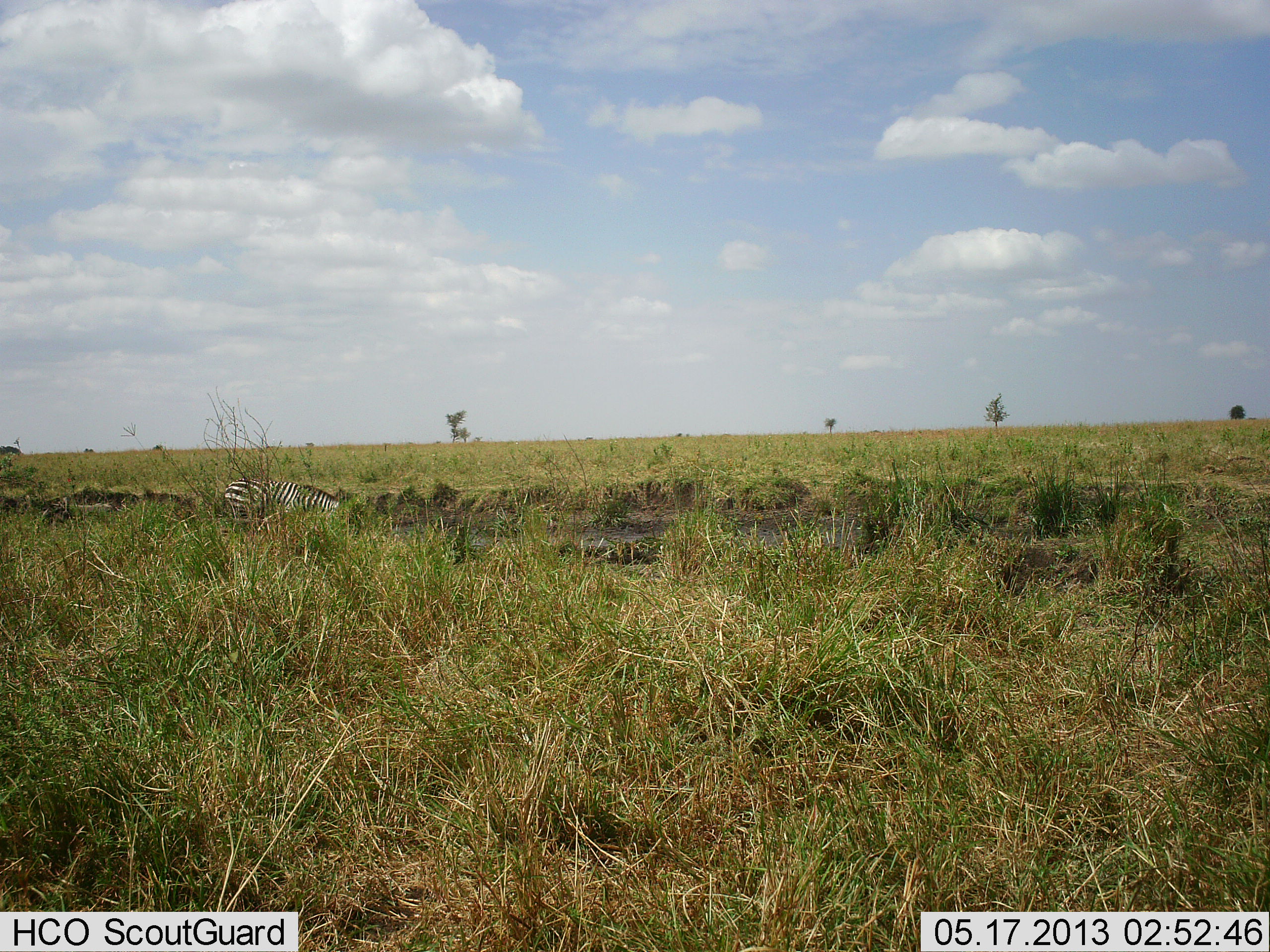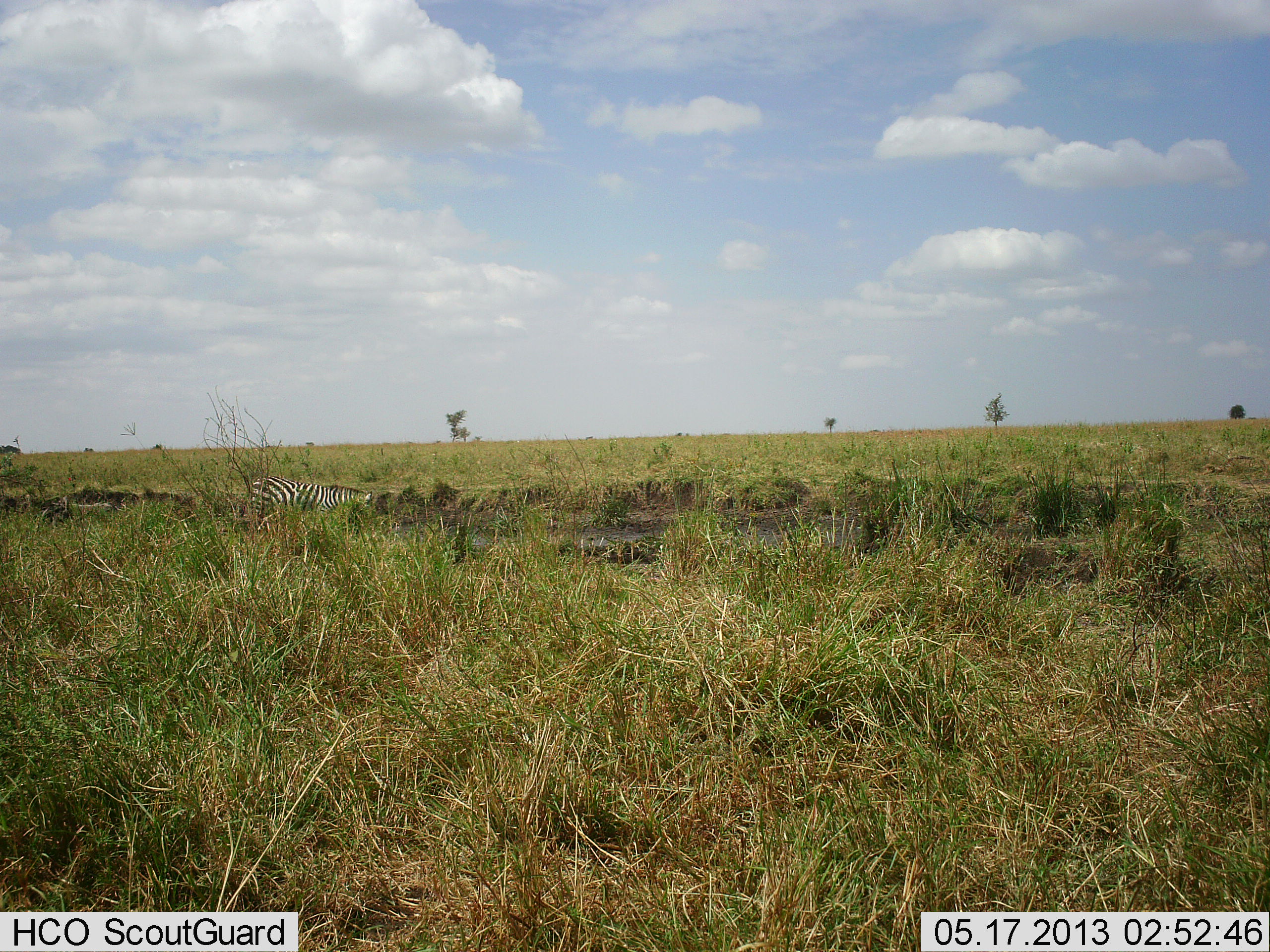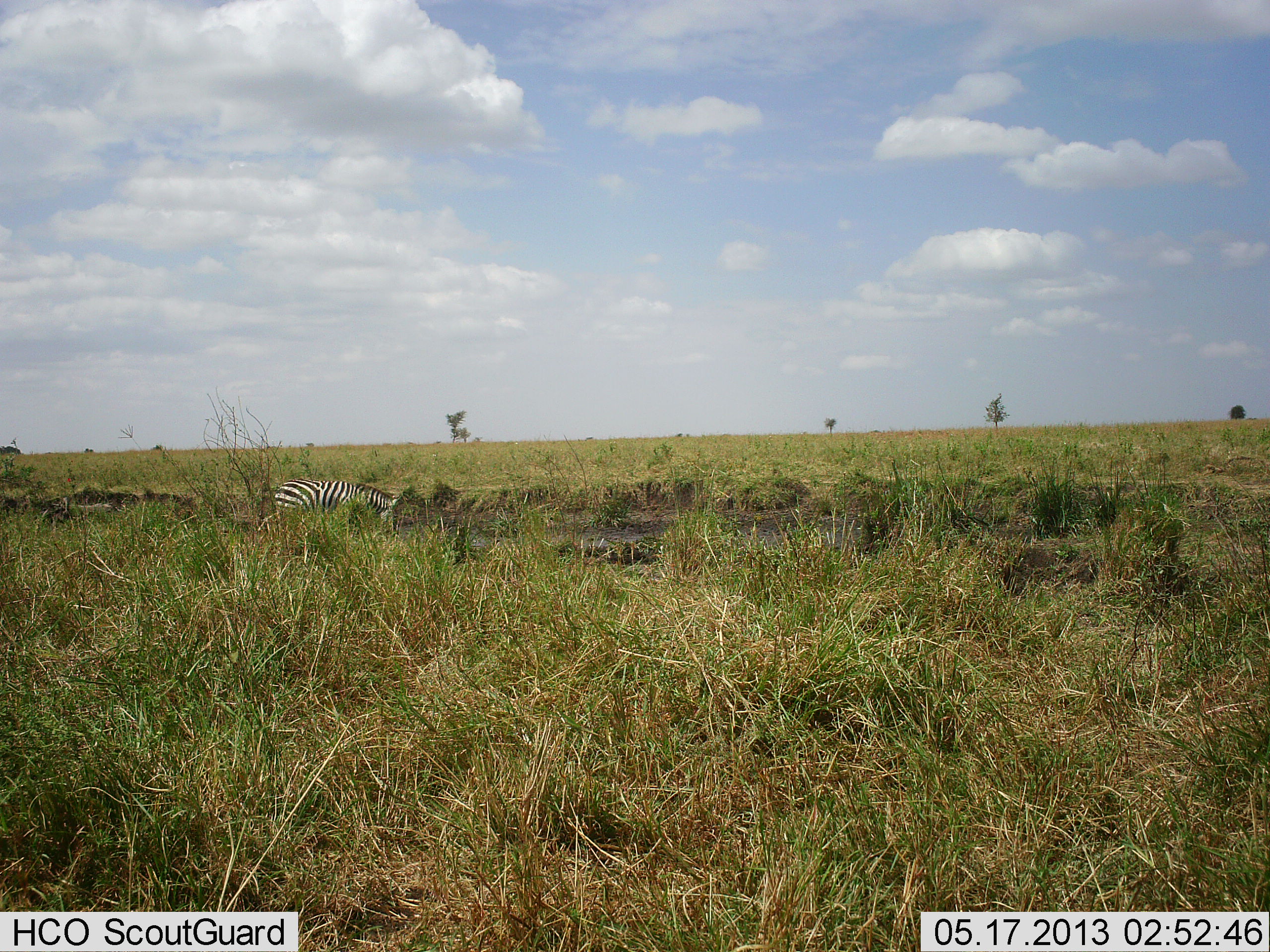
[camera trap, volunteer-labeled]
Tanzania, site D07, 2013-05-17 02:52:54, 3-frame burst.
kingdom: Animalia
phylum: Chordata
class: Mammalia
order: Perissodactyla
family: Equidae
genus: Equus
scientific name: Equus quagga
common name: plains zebra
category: zebra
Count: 1.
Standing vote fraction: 4%.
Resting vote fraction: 0%.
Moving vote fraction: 91%.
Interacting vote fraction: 0%.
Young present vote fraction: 0%.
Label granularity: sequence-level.